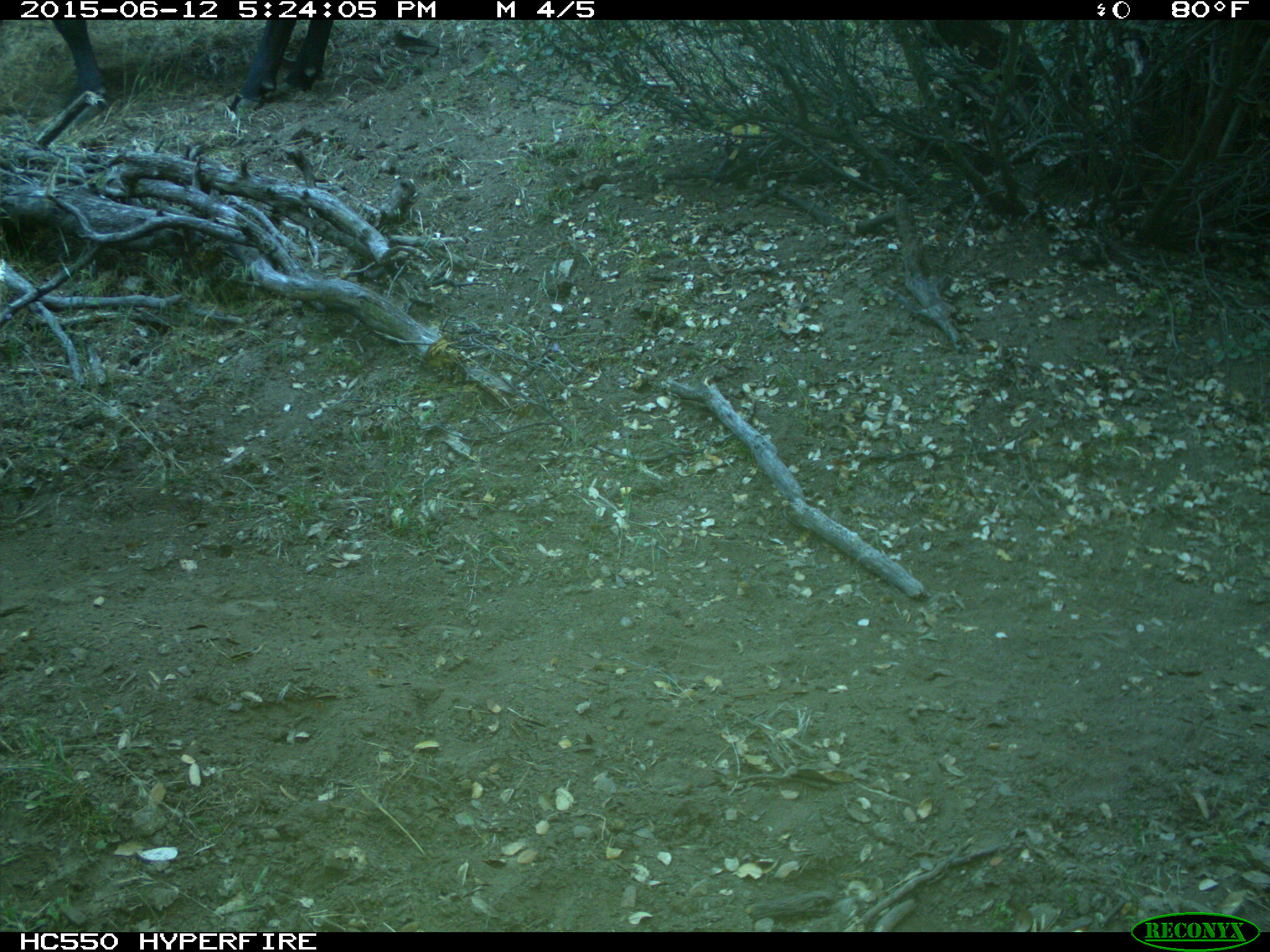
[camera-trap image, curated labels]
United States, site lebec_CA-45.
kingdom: Animalia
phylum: Chordata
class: Mammalia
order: Artiodactyla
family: Bovidae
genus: Bos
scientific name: Bos taurus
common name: domestic cow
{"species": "Bos taurus (domestic cow)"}